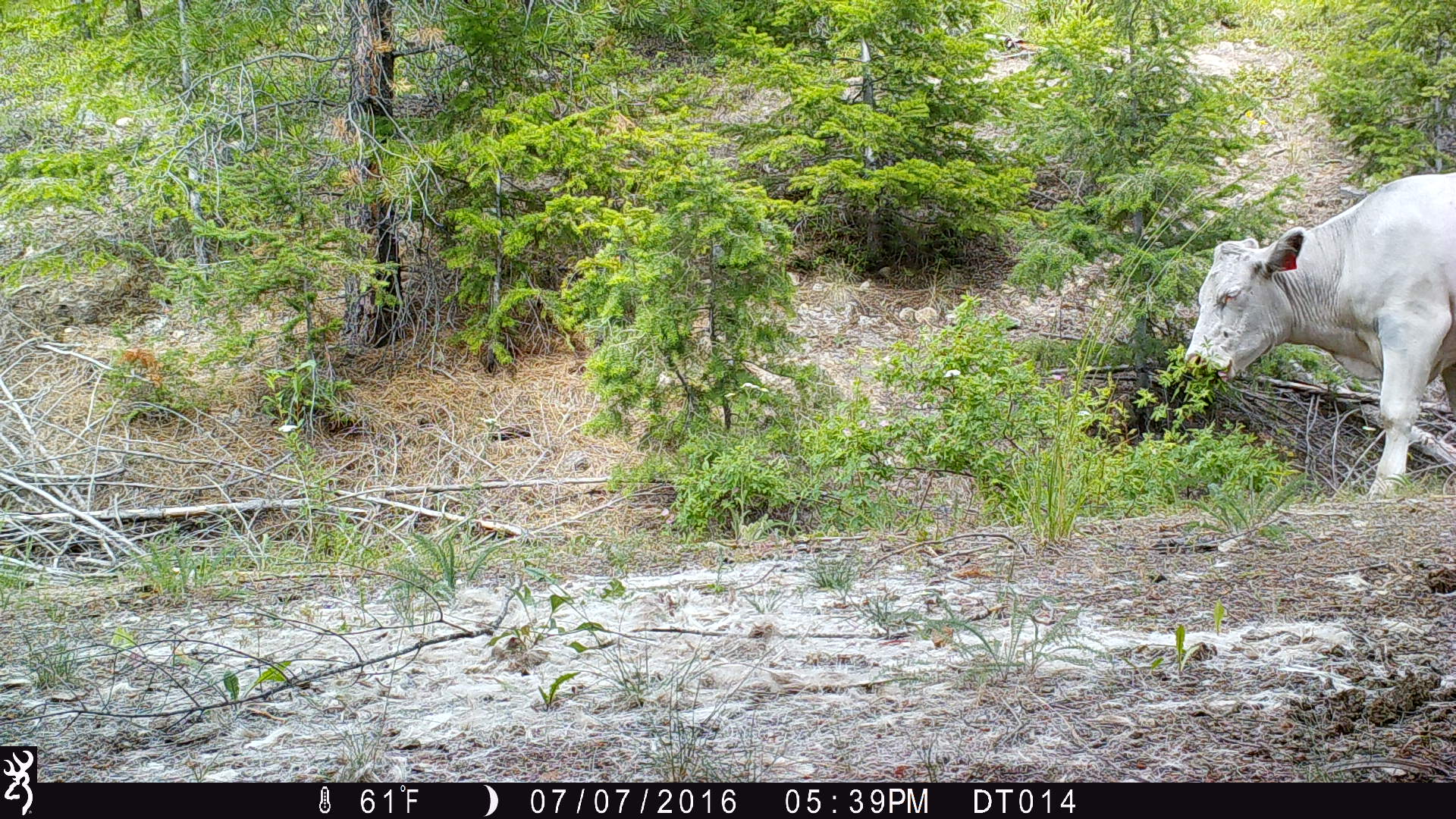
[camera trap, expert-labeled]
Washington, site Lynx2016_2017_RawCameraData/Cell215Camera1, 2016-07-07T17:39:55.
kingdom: Animalia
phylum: Chordata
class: Mammalia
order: Artiodactyla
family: Bovidae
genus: Bos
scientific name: Bos taurus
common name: domestic cattle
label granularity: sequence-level